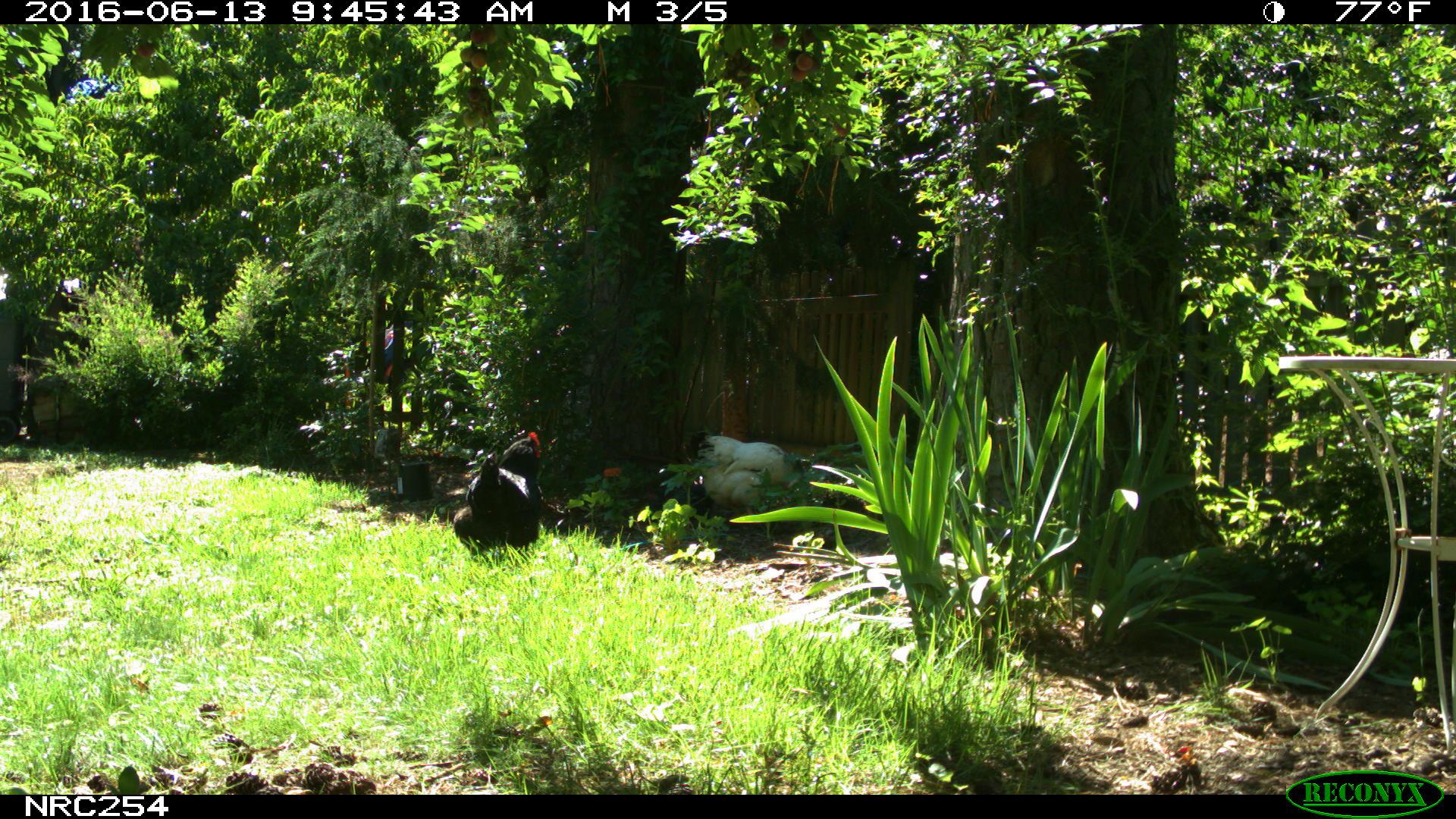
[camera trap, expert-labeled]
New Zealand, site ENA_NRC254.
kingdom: Animalia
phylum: Chordata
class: Aves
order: Galliformes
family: Phasianidae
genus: Gallus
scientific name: Gallus gallus domesticus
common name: chicken